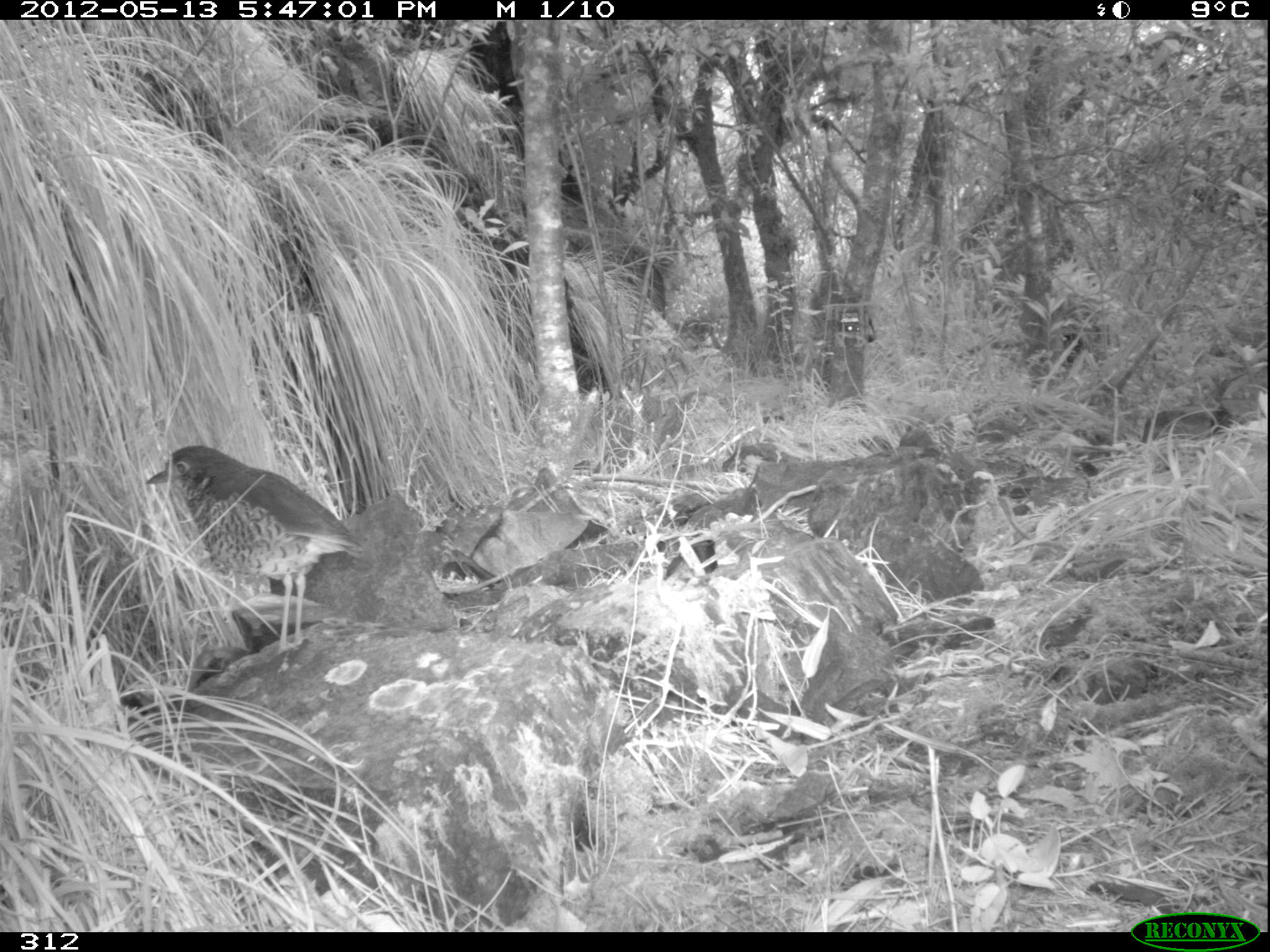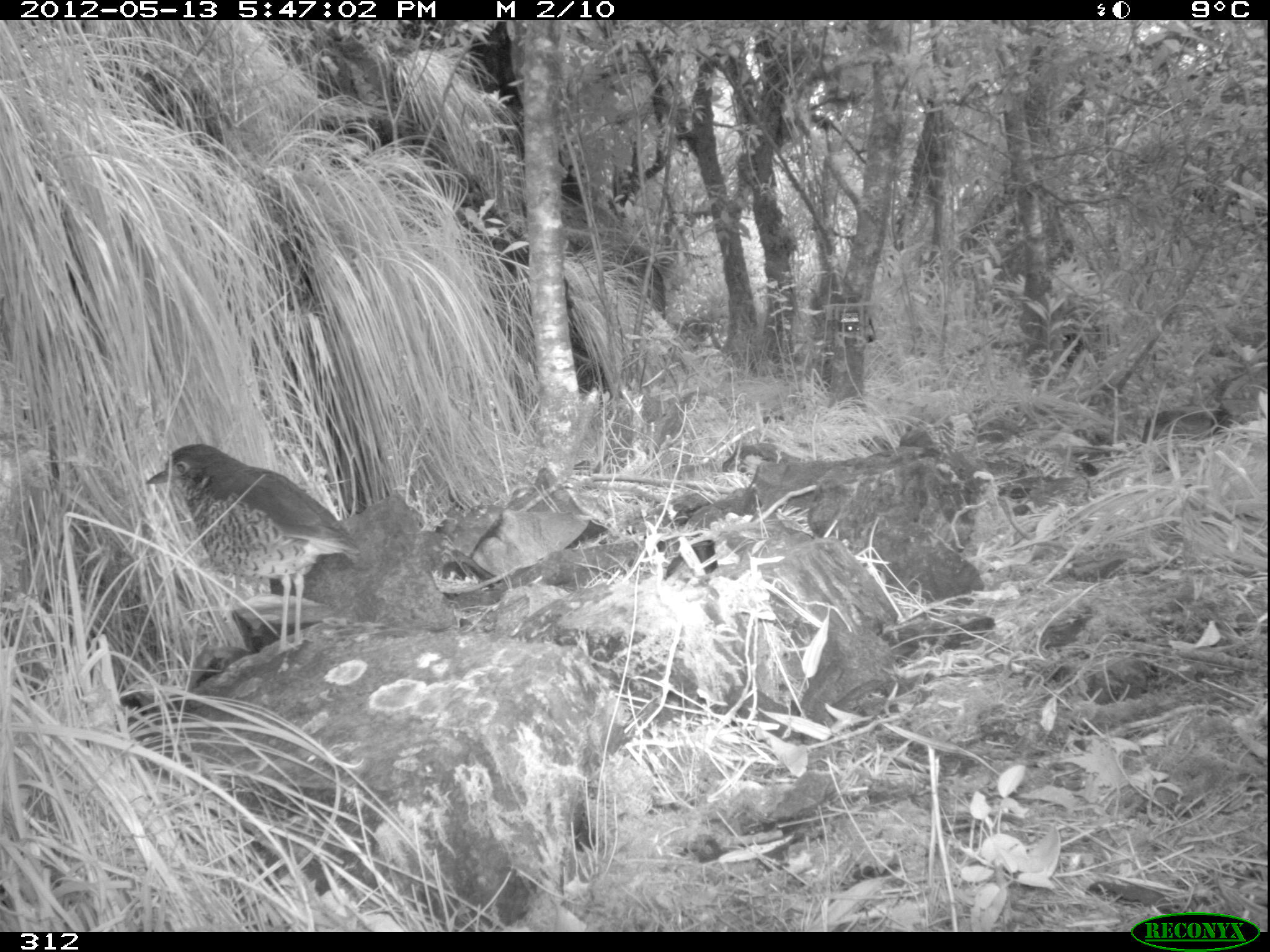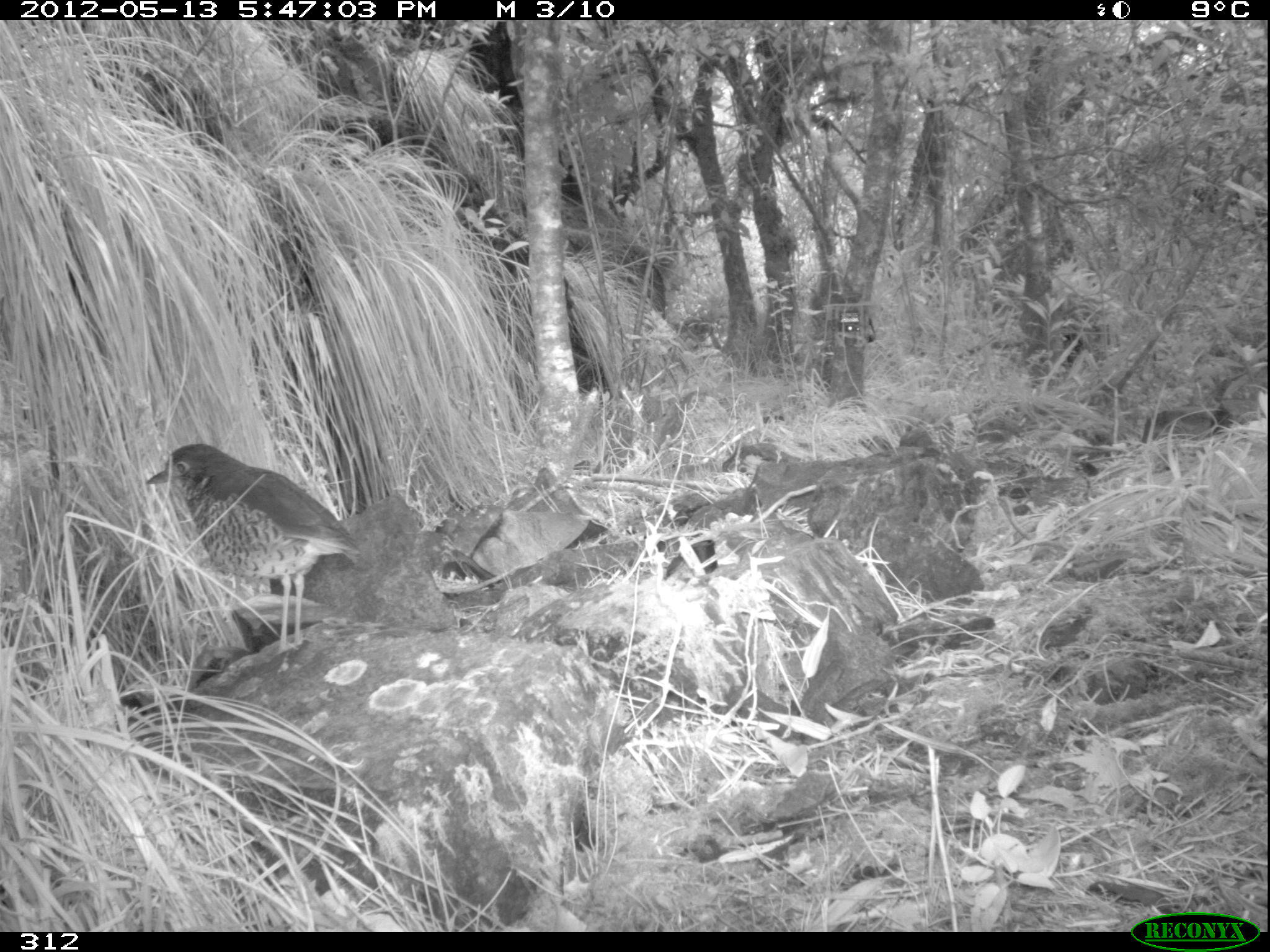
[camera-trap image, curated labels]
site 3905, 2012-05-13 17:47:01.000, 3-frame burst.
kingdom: Animalia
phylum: Chordata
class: Aves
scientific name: Aves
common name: bird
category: unknown bird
Unknown bird (bird) (Aves).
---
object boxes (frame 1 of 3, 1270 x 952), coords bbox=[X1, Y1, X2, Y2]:
unknown bird: bbox=[143, 440, 368, 656]